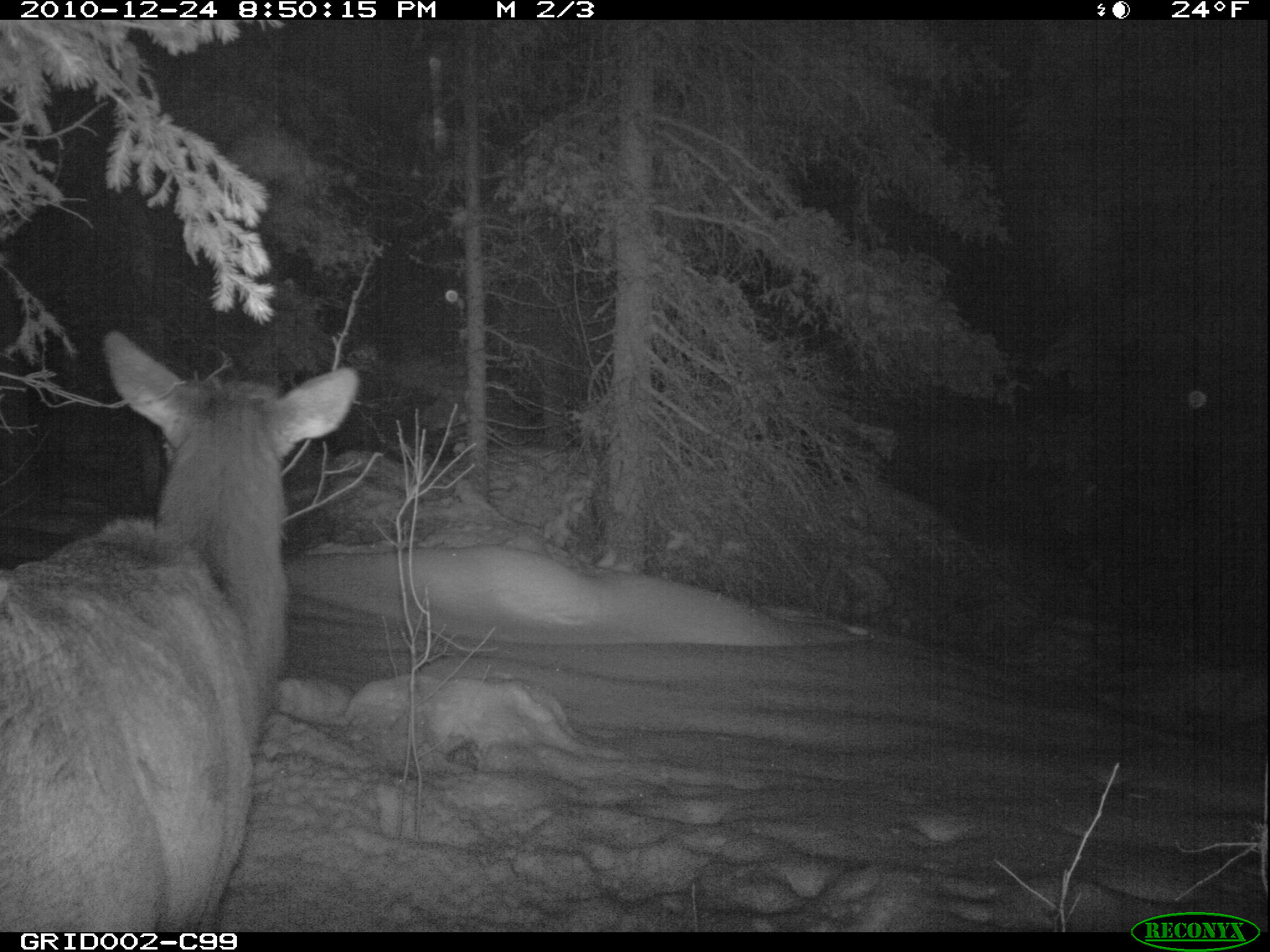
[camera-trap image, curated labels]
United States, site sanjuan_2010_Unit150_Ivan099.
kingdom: Animalia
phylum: Chordata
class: Mammalia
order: Artiodactyla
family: Cervidae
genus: Cervus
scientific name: Cervus elaphus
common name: red deer